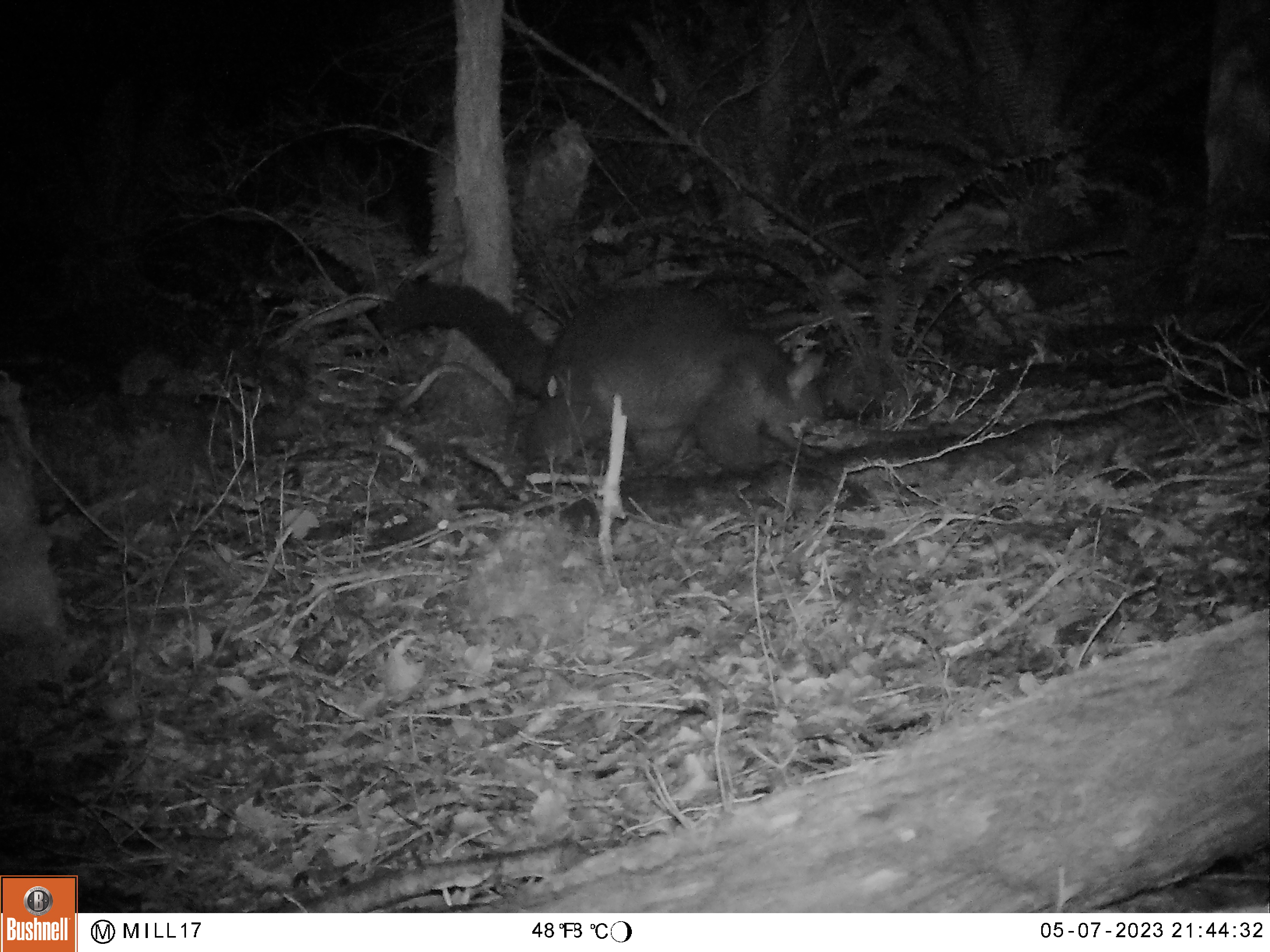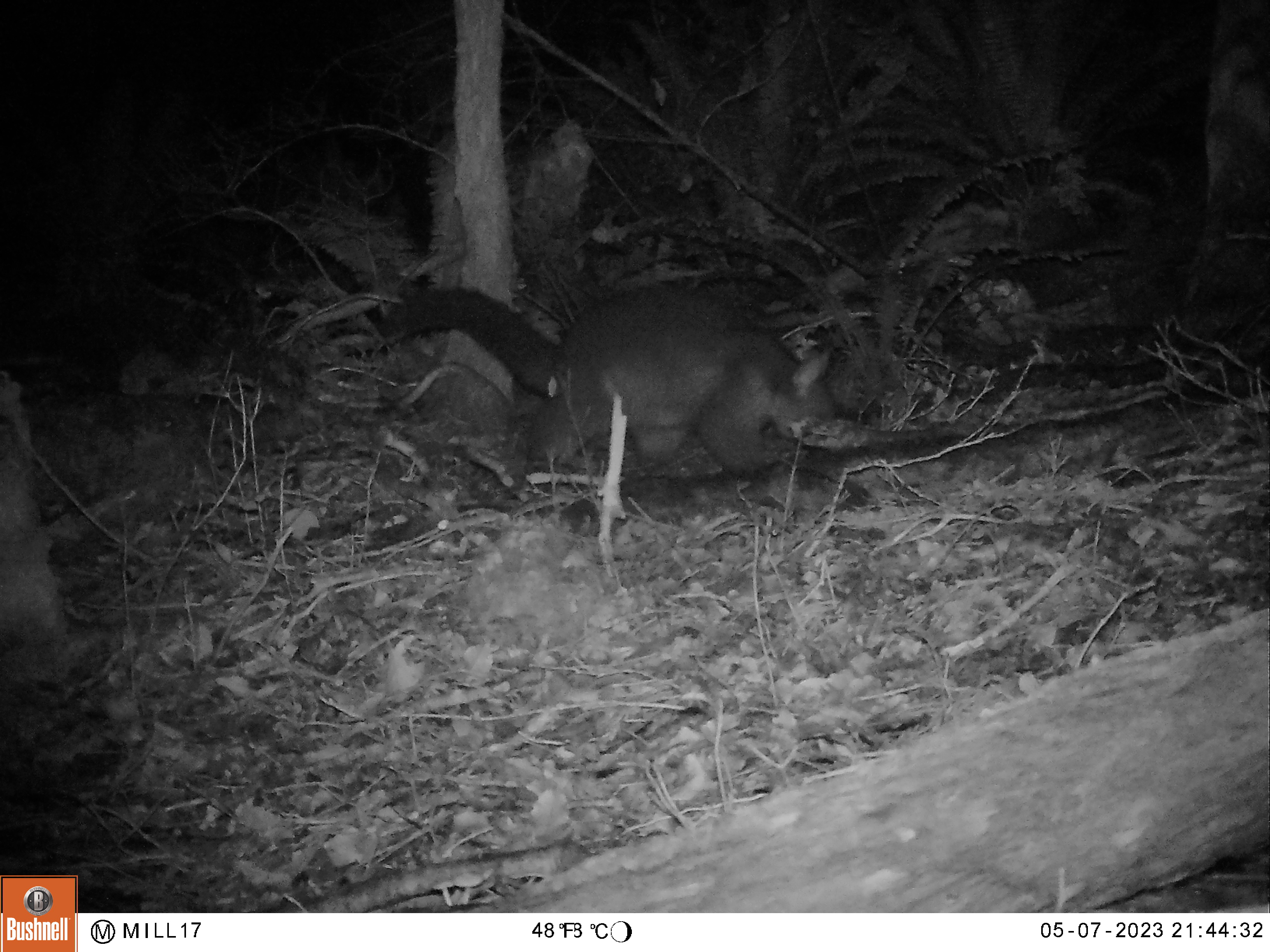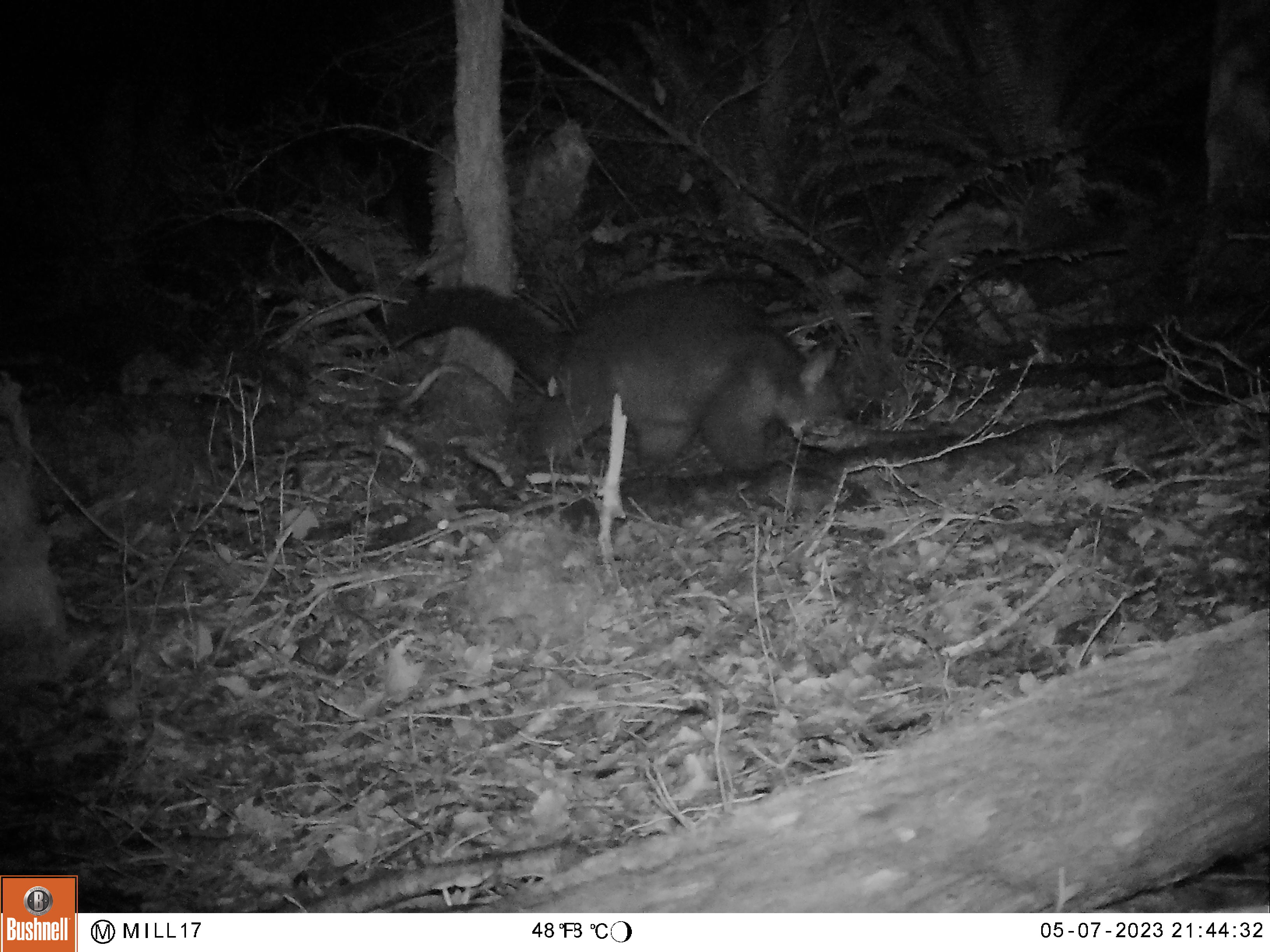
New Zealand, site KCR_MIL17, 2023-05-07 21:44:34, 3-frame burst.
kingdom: Animalia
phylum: Chordata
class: Mammalia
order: Diprotodontia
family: Phalangeridae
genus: Trichosurus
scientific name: Trichosurus vulpecula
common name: common brushtail possum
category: possum